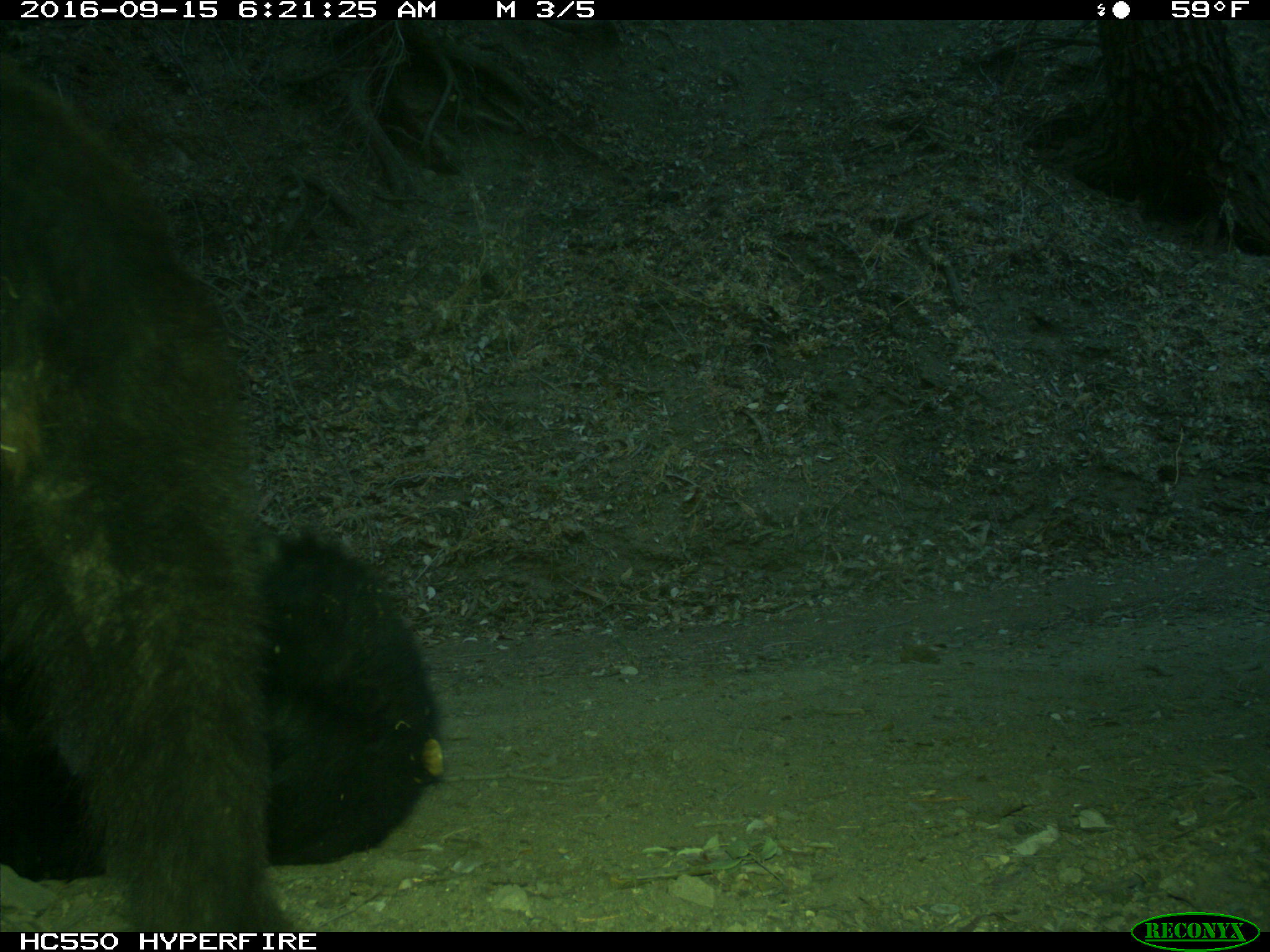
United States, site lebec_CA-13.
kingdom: Animalia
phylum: Chordata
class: Mammalia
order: Carnivora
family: Ursidae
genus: Ursus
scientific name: Ursus americanus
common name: american black bear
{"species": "Ursus americanus (american black bear)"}